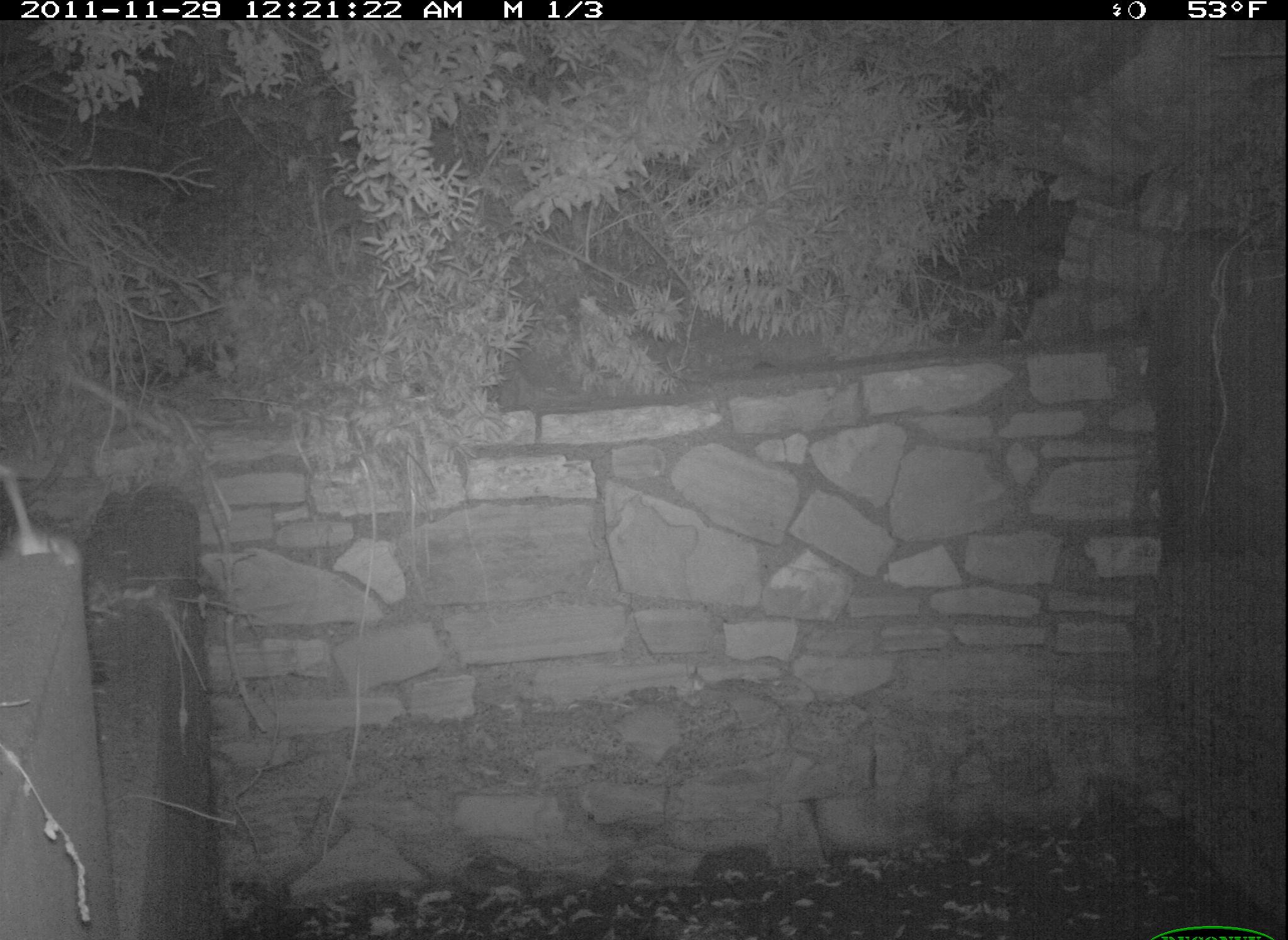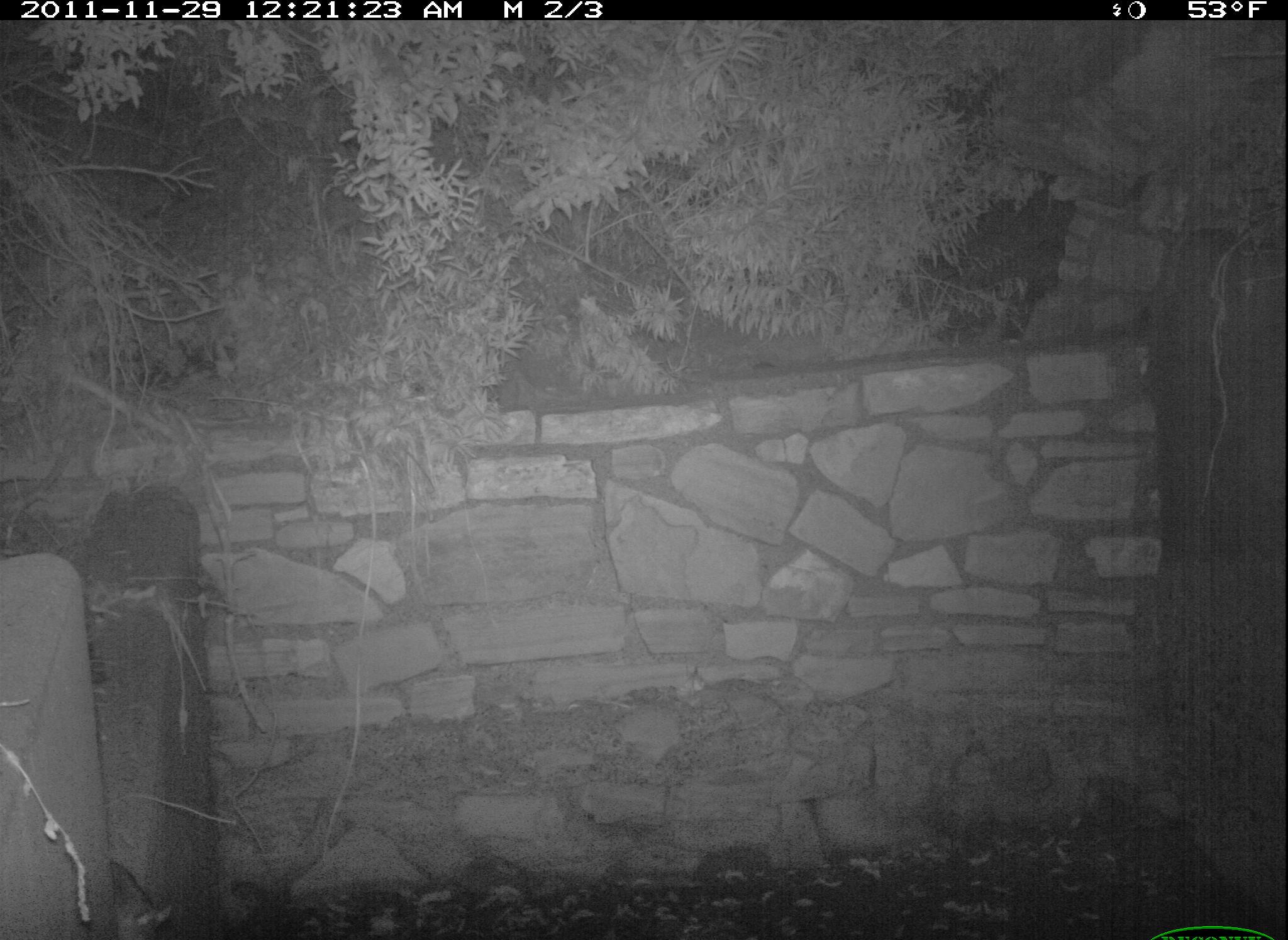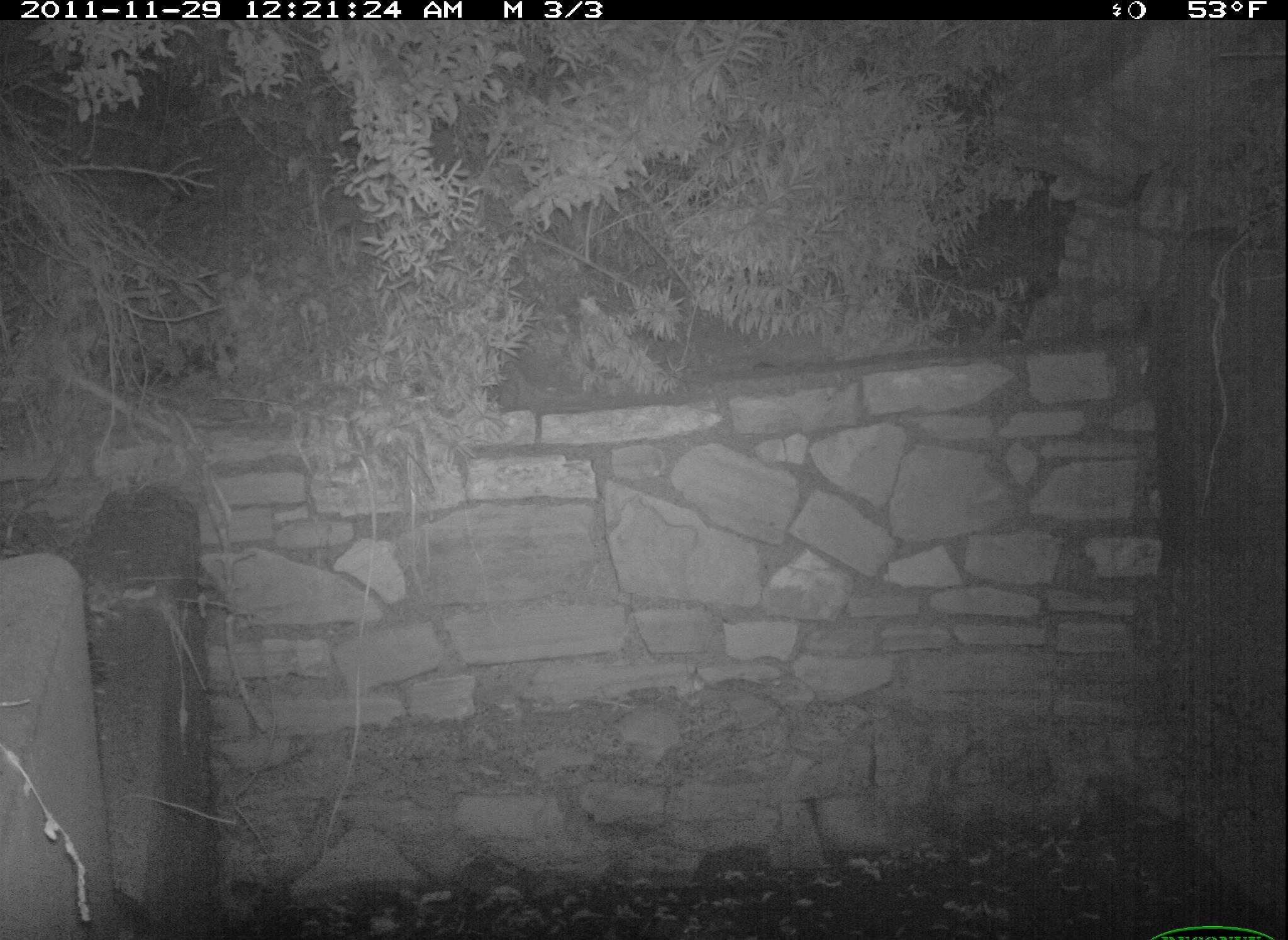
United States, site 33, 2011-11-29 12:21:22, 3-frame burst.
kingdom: Animalia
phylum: Chordata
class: Mammalia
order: Rodentia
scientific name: Rodentia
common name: rodent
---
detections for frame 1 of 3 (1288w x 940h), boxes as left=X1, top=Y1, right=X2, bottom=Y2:
rodent: left=0, top=454, right=86, bottom=587